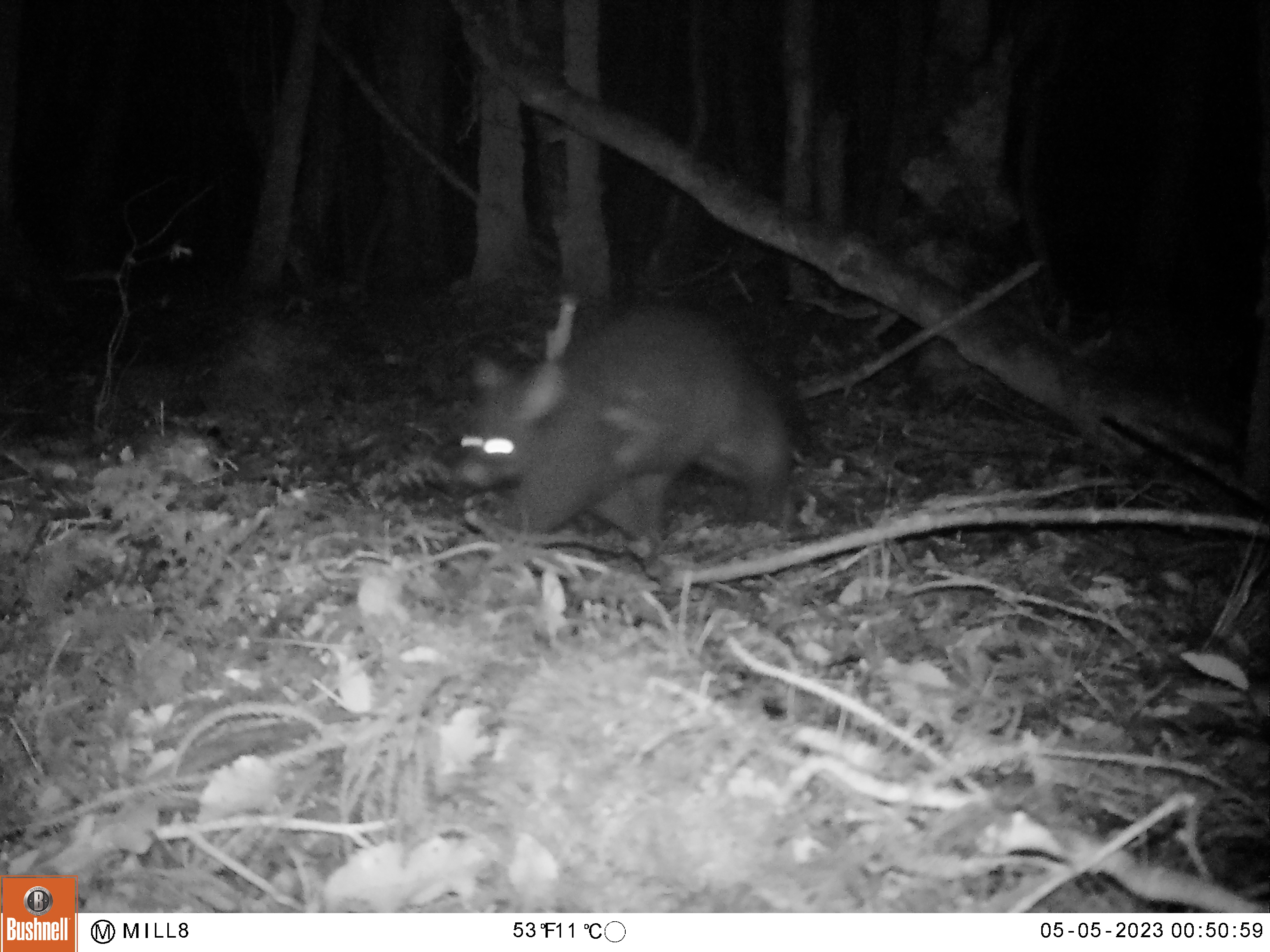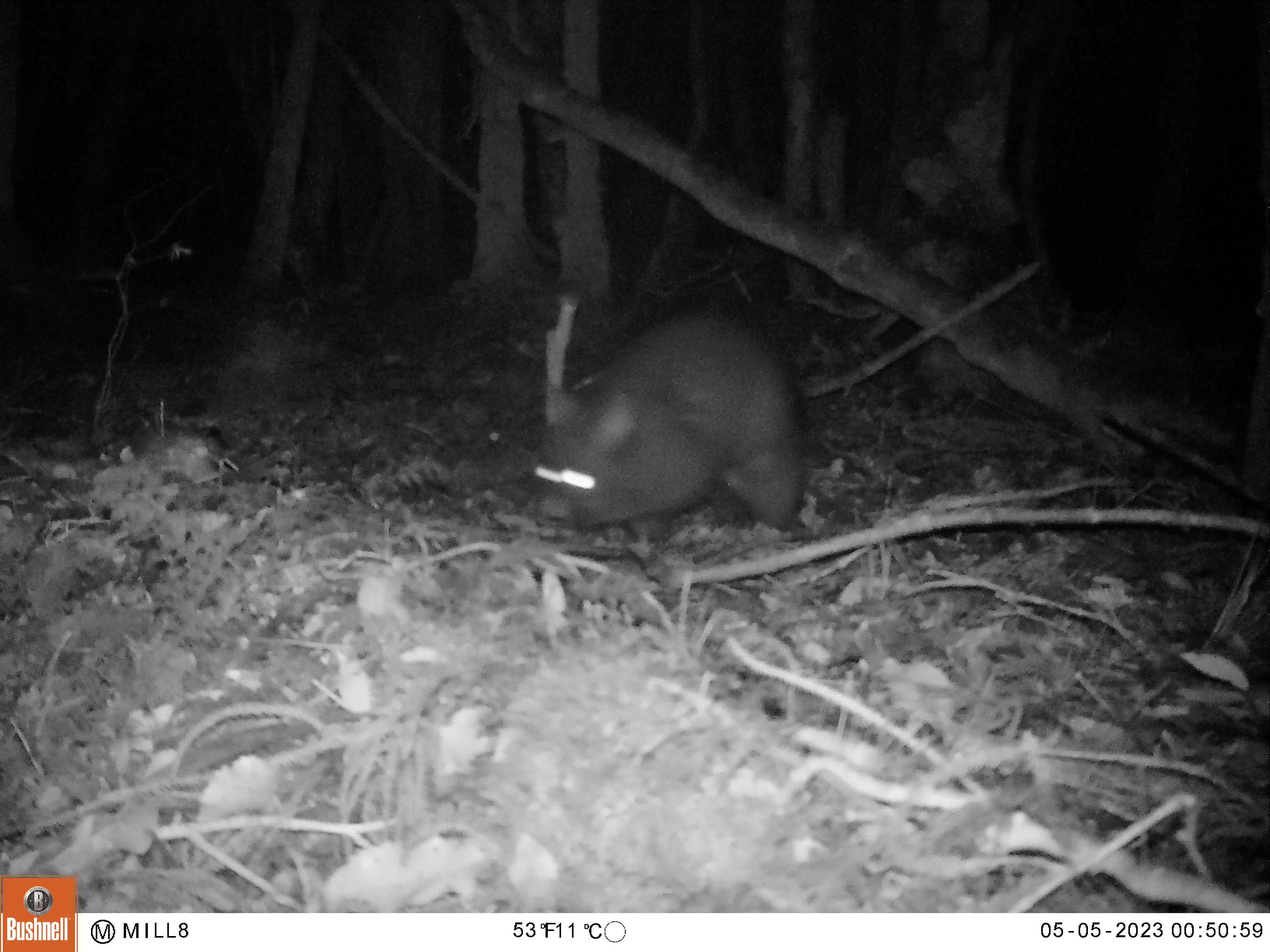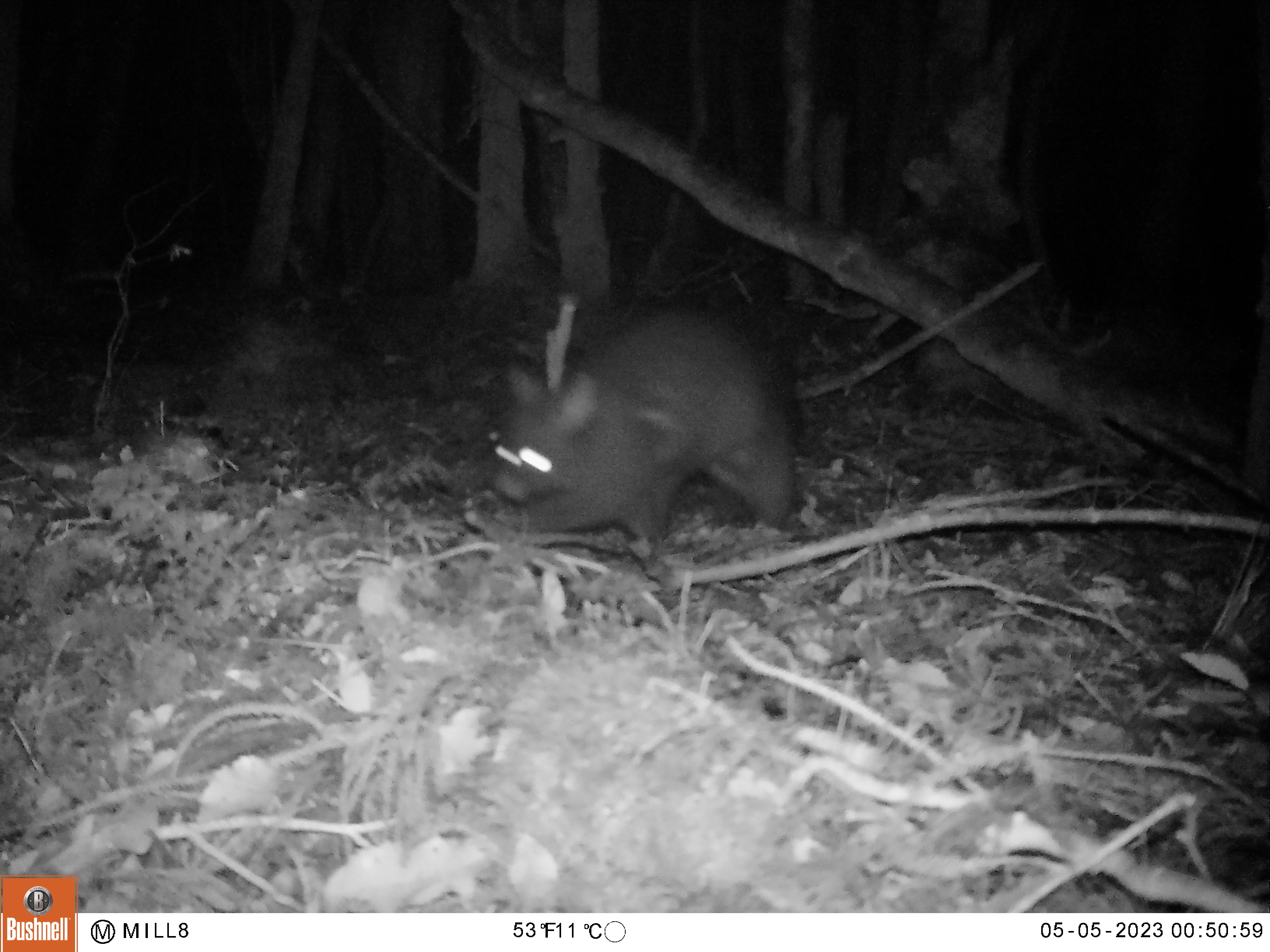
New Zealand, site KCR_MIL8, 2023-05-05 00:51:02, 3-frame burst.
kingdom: Animalia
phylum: Chordata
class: Mammalia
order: Diprotodontia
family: Phalangeridae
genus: Trichosurus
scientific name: Trichosurus vulpecula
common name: common brushtail possum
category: possum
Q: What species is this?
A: Possum (common brushtail possum) (Trichosurus vulpecula).